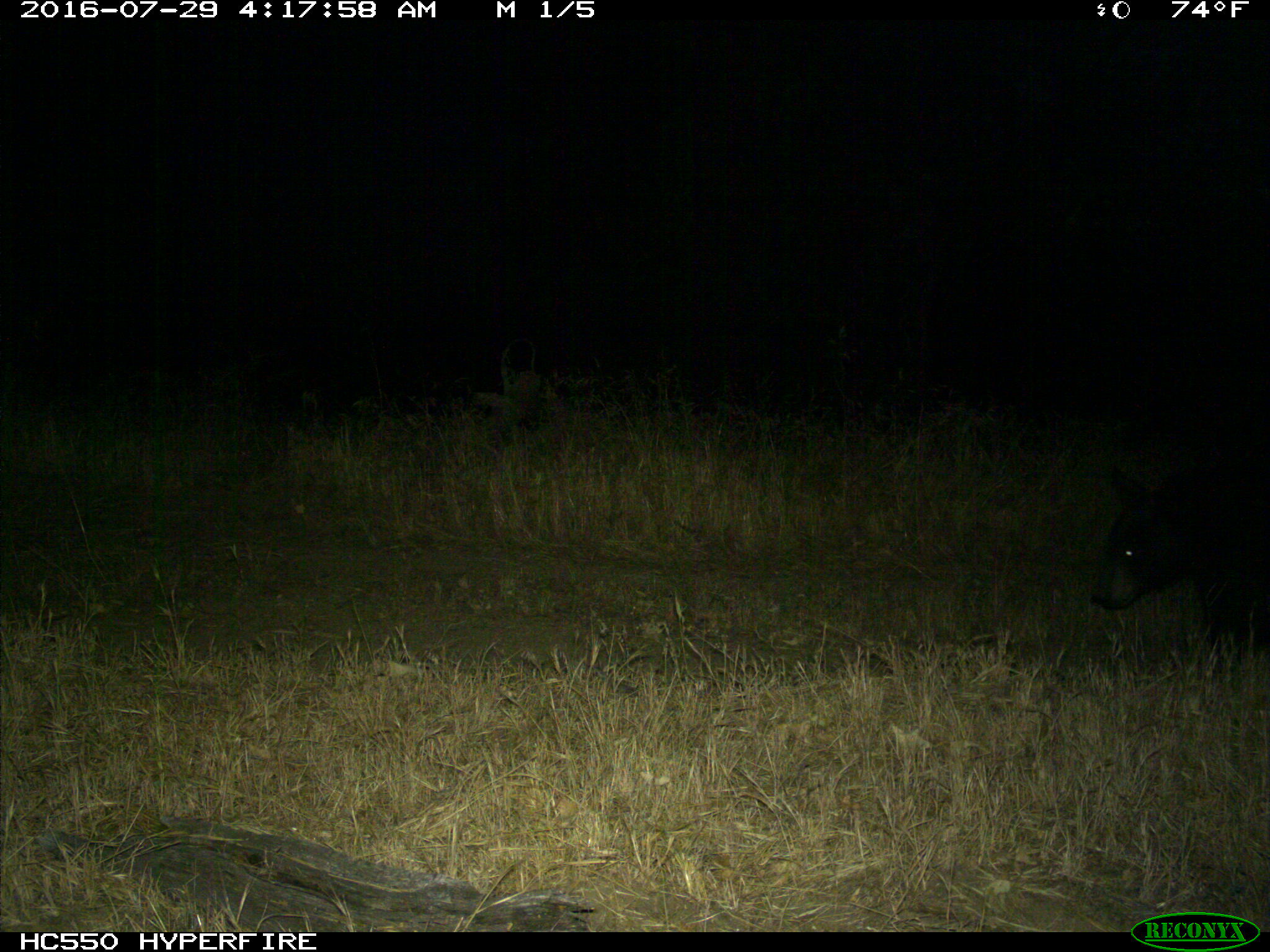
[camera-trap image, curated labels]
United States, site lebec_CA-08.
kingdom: Animalia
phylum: Chordata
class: Mammalia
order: Carnivora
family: Ursidae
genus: Ursus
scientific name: Ursus americanus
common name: american black bear